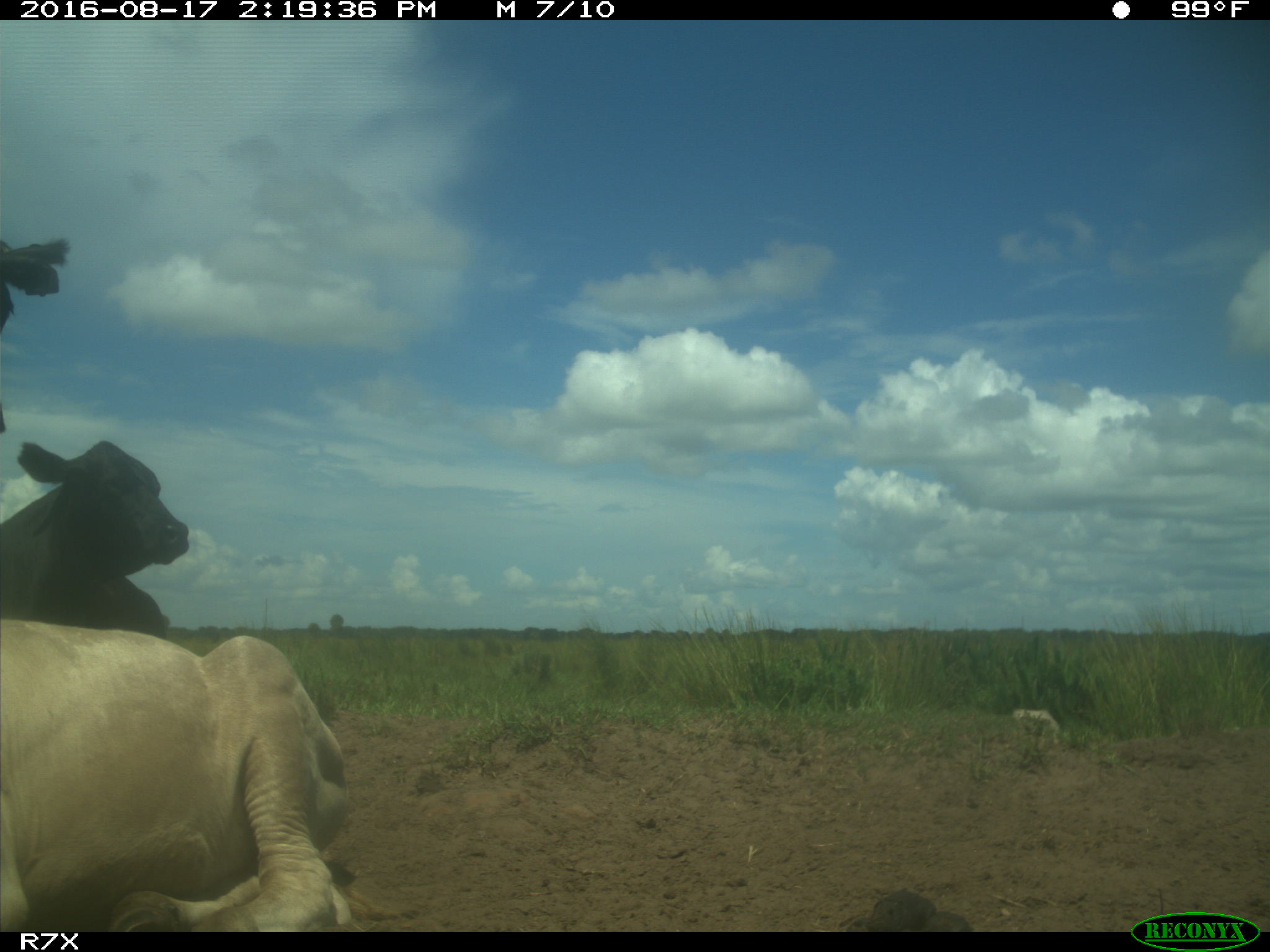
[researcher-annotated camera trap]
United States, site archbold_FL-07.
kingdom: Animalia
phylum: Chordata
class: Mammalia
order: Artiodactyla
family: Bovidae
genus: Bos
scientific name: Bos taurus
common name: domestic cow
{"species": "Bos taurus (domestic cow)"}